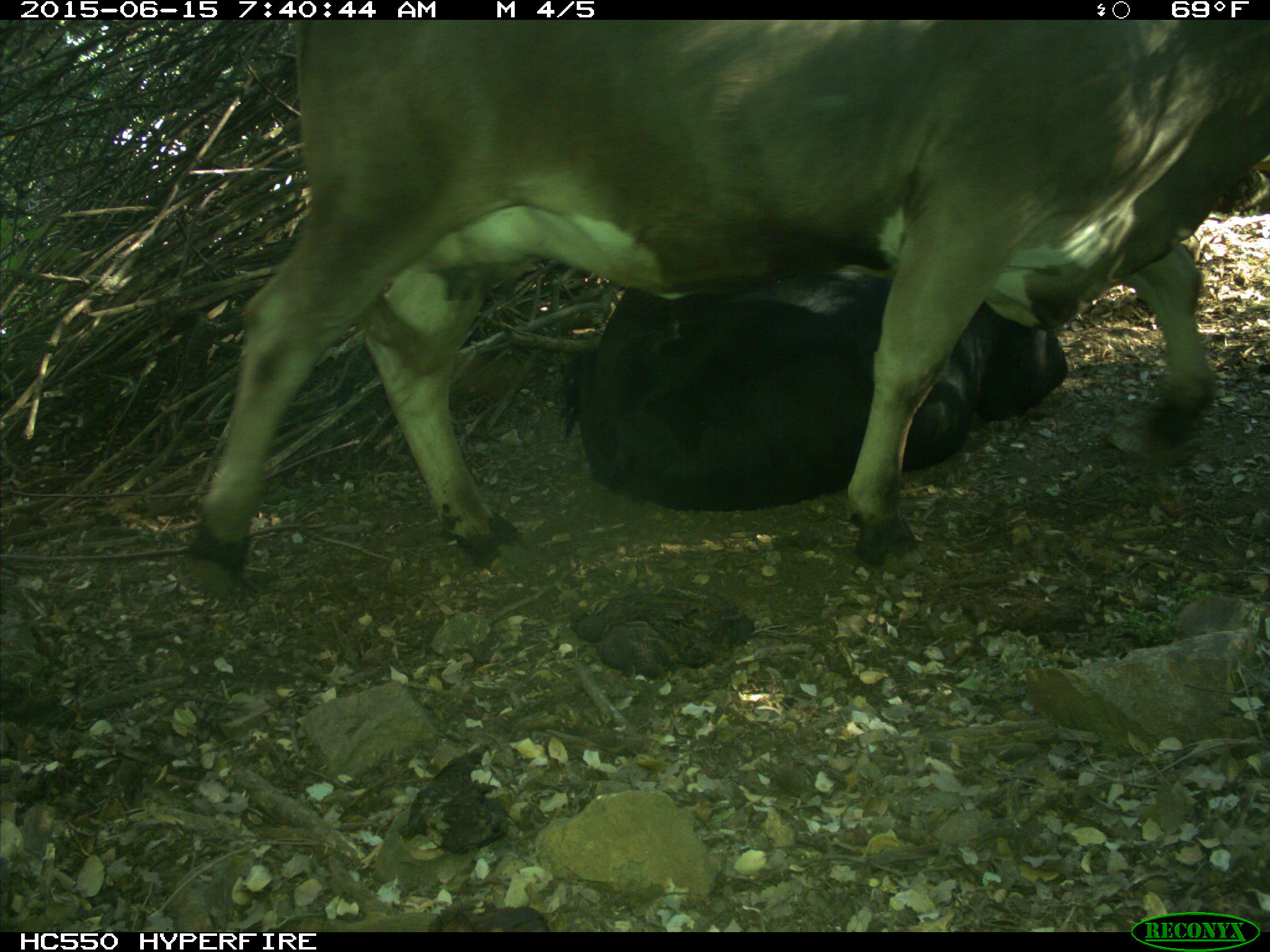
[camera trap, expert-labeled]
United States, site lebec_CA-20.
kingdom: Animalia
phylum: Chordata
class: Mammalia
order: Artiodactyla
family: Bovidae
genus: Bos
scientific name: Bos taurus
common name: domestic cow